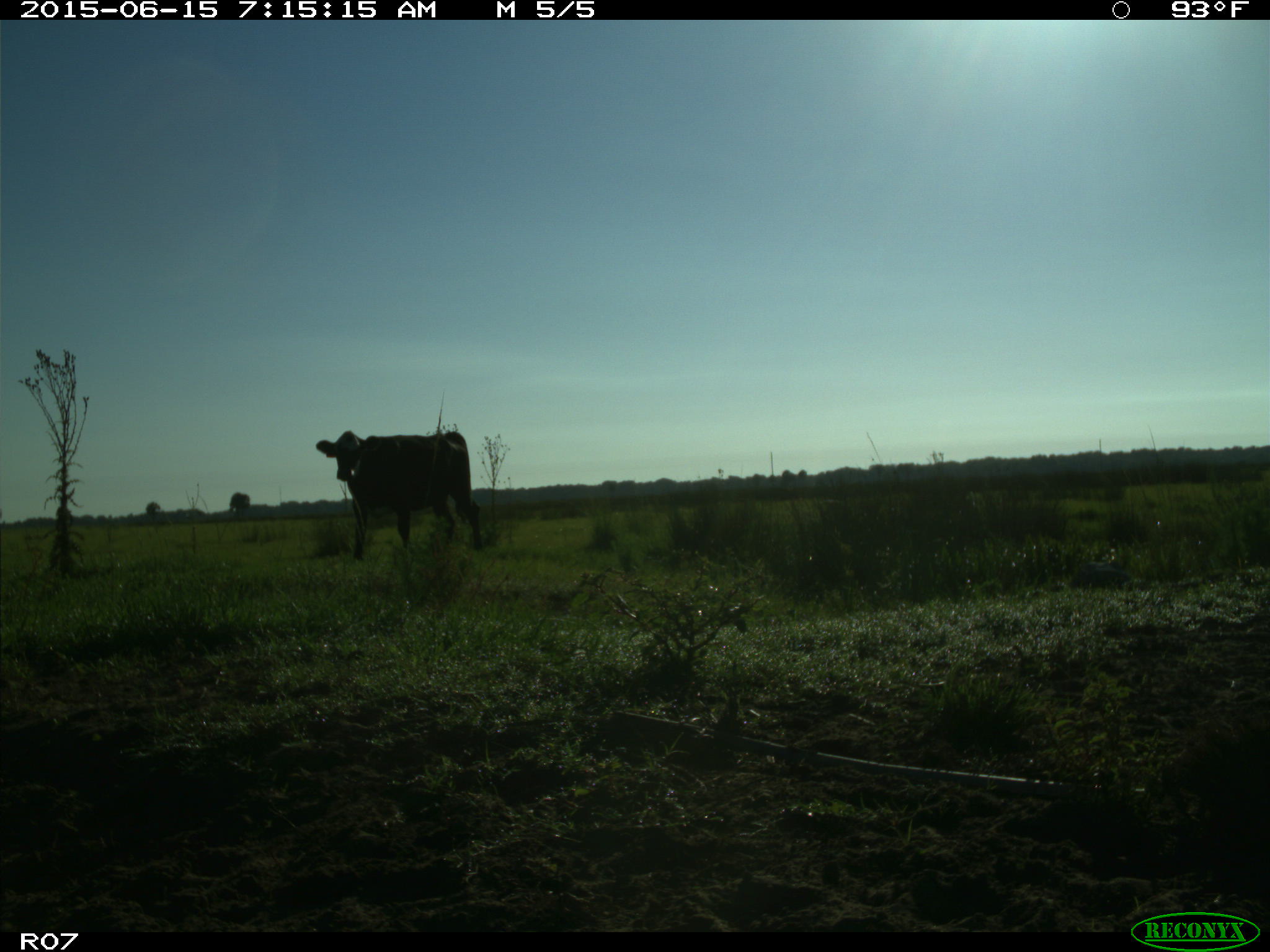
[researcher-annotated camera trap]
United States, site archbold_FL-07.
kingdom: Animalia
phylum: Chordata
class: Mammalia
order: Artiodactyla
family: Bovidae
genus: Bos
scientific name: Bos taurus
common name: domestic cow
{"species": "Bos taurus (domestic cow)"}